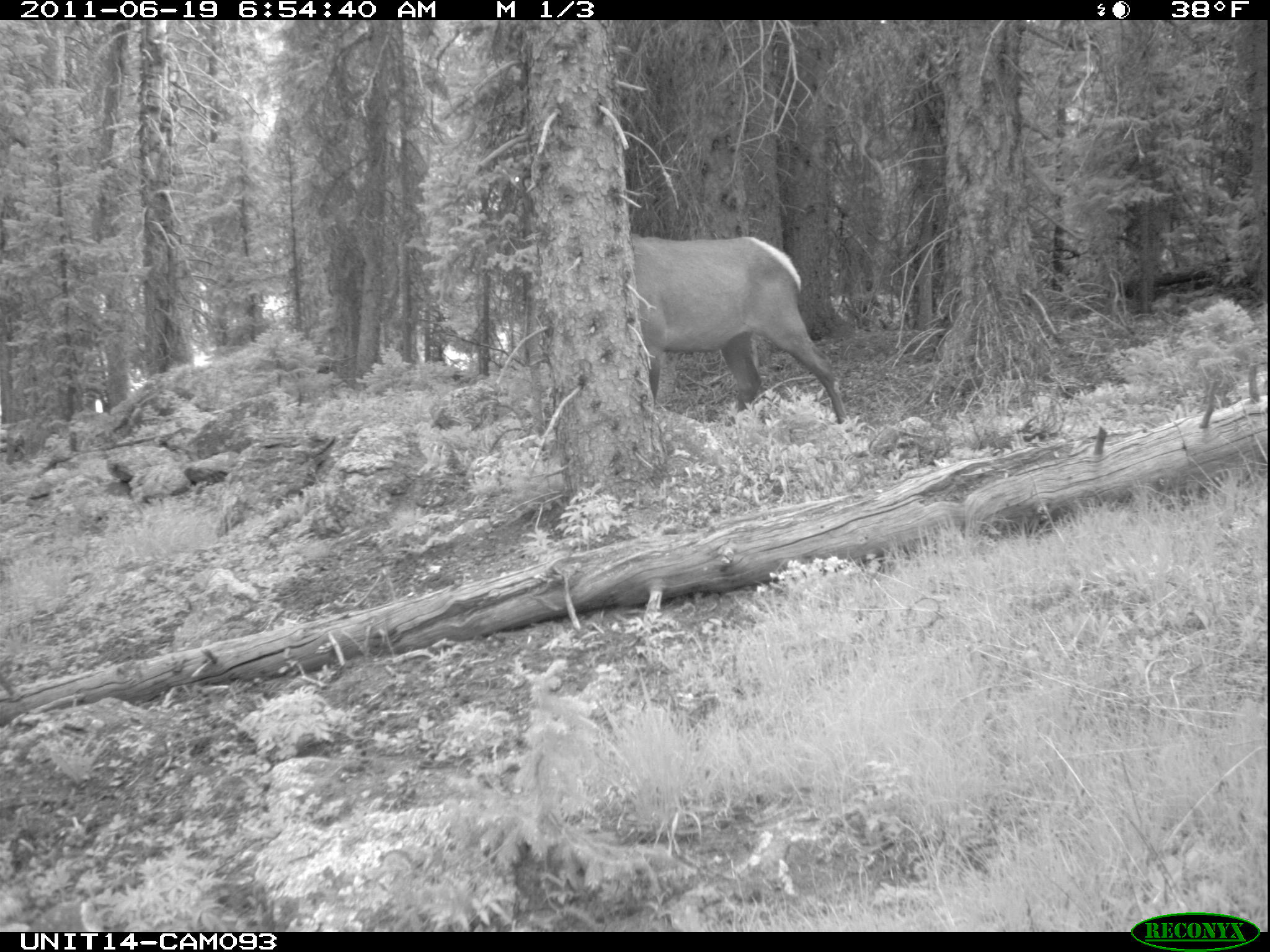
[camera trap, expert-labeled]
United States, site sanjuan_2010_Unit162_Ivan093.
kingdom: Animalia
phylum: Chordata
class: Mammalia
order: Artiodactyla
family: Cervidae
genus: Cervus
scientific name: Cervus elaphus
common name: red deer